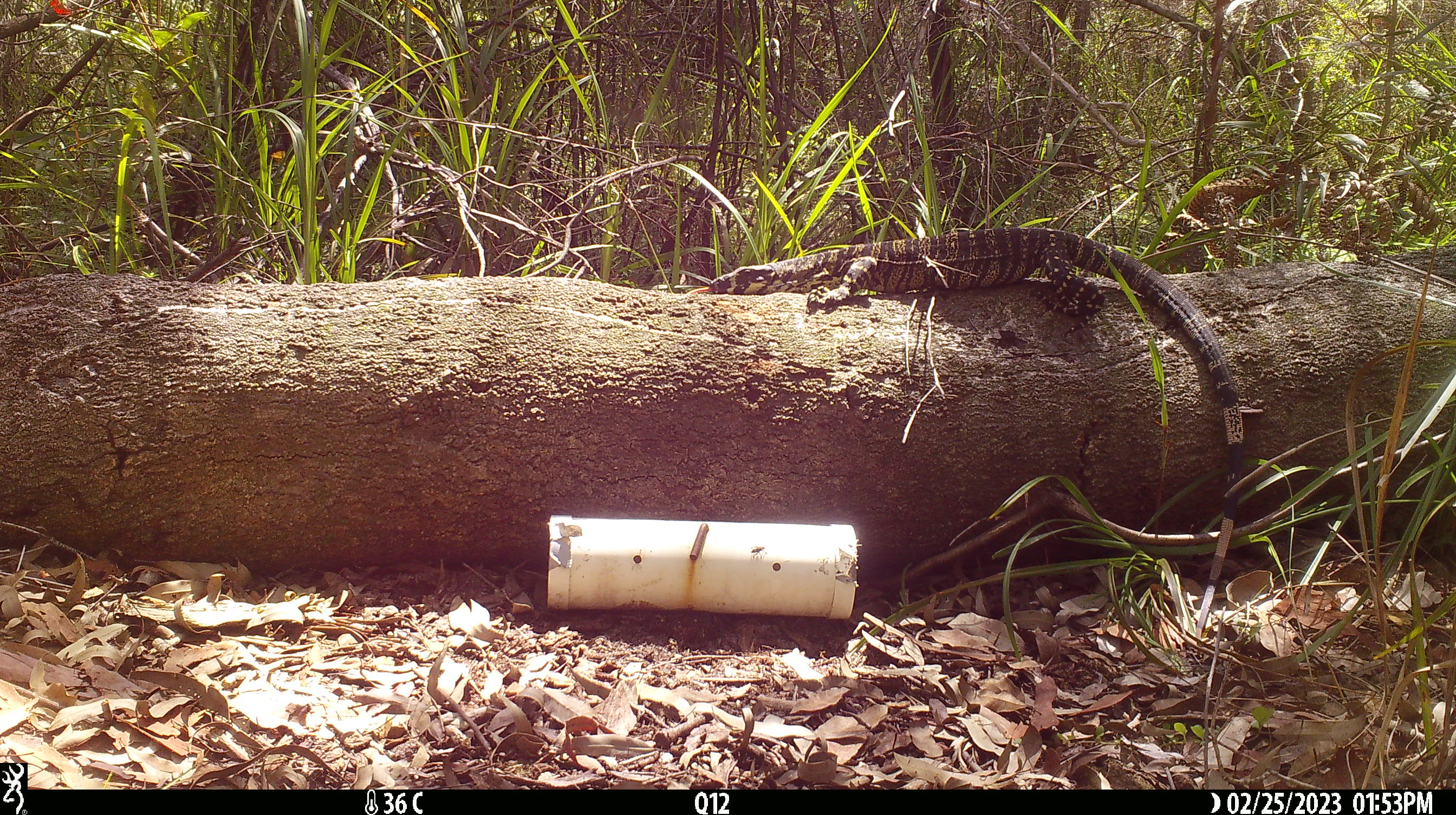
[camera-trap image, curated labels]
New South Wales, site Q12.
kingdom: Animalia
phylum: Chordata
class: Reptilia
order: Squamata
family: Varanidae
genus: Varanus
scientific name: Varanus varius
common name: lace monitor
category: goanna